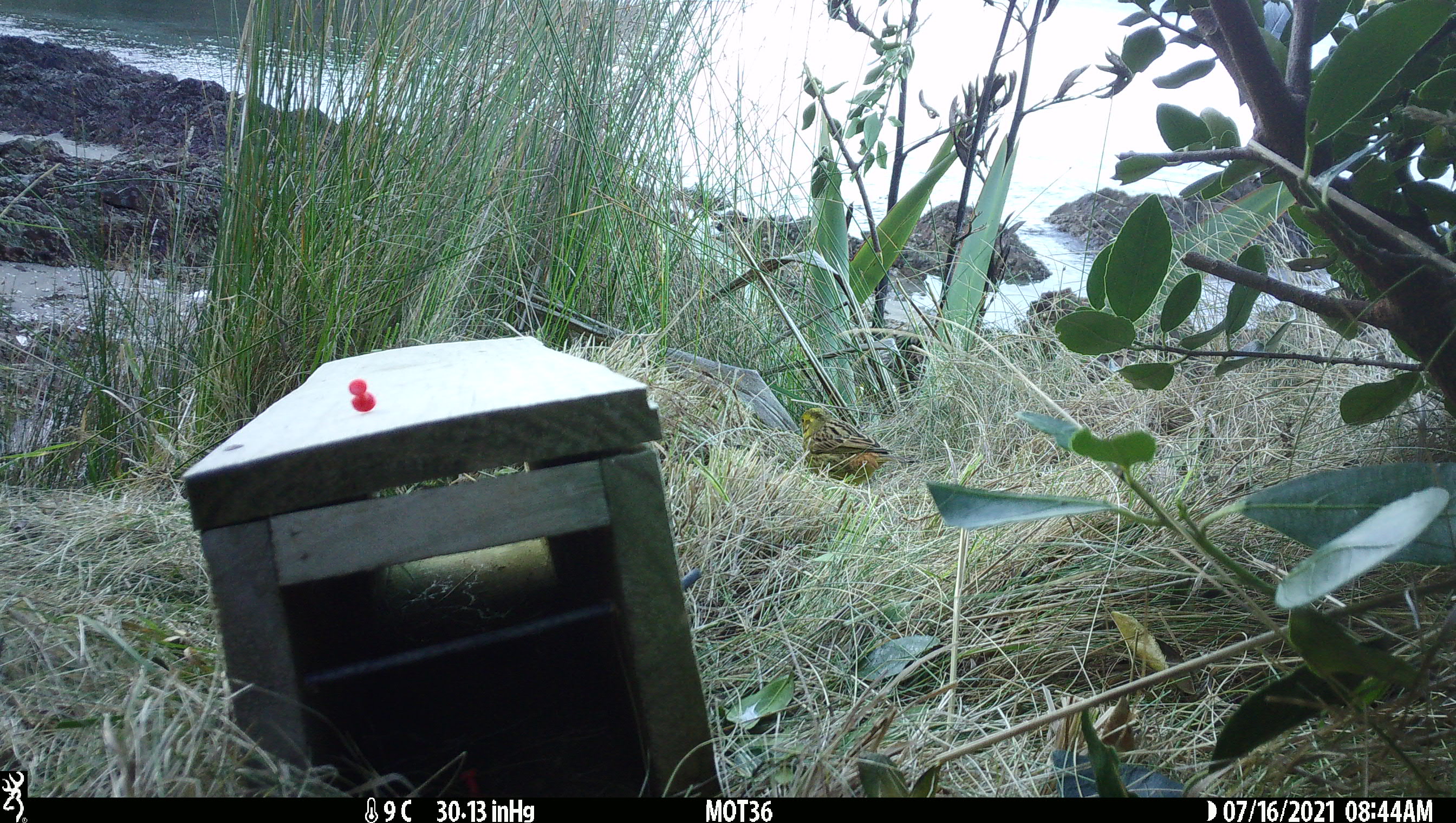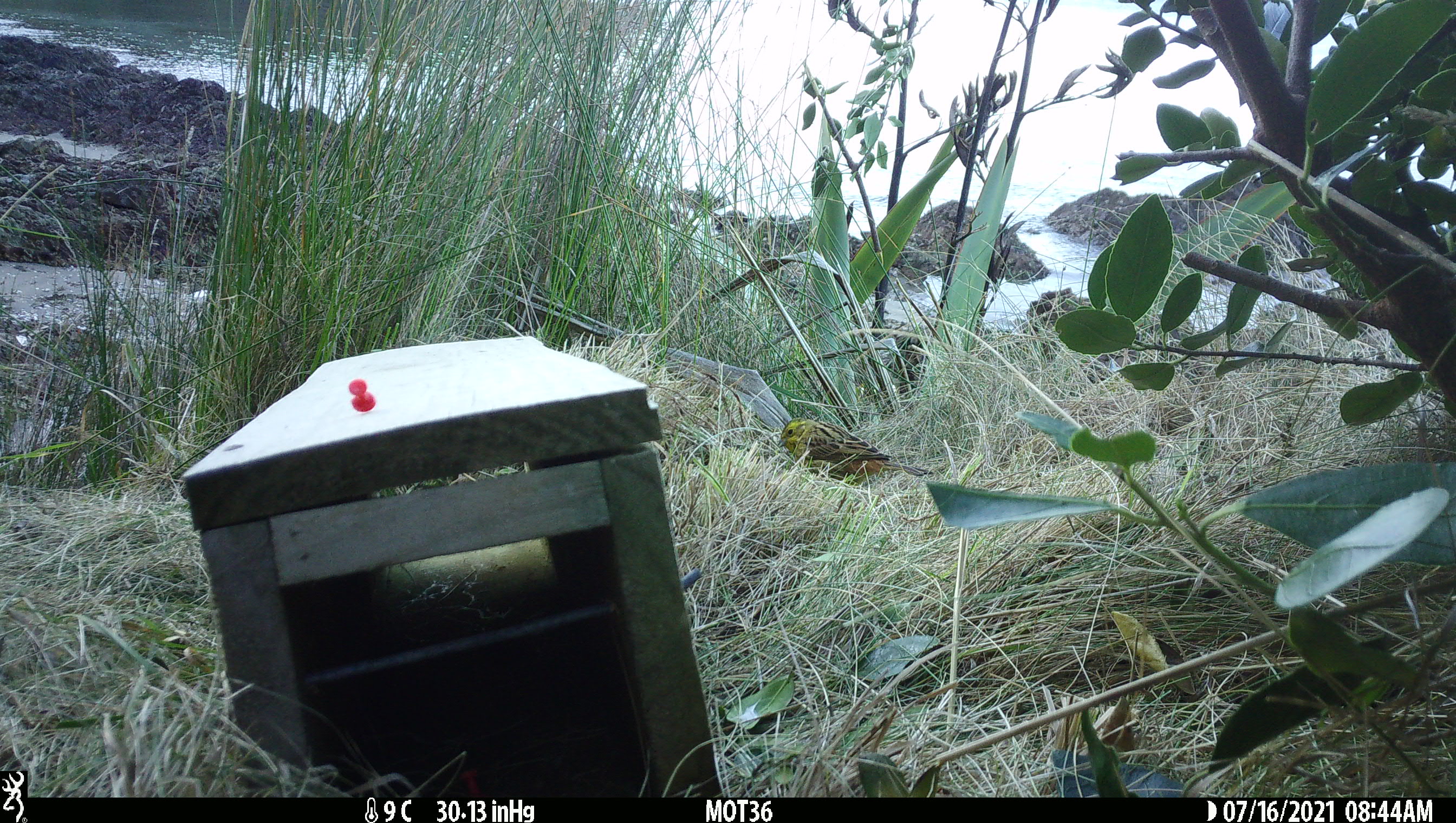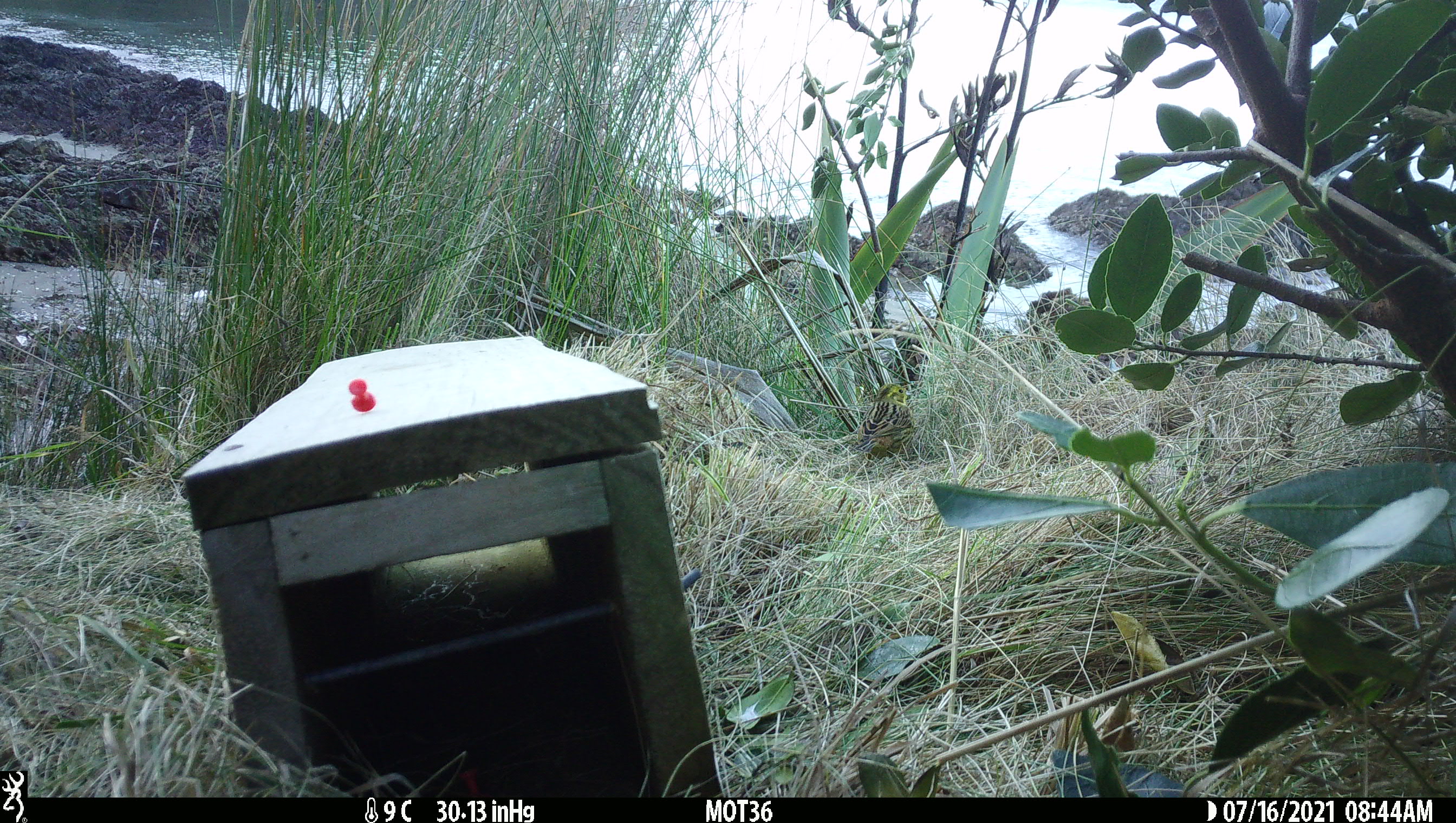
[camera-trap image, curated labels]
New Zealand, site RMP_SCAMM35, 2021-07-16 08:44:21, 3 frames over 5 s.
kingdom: Animalia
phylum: Chordata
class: Aves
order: Passeriformes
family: Emberizidae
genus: Emberiza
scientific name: Emberiza citrinella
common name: yellowhammer